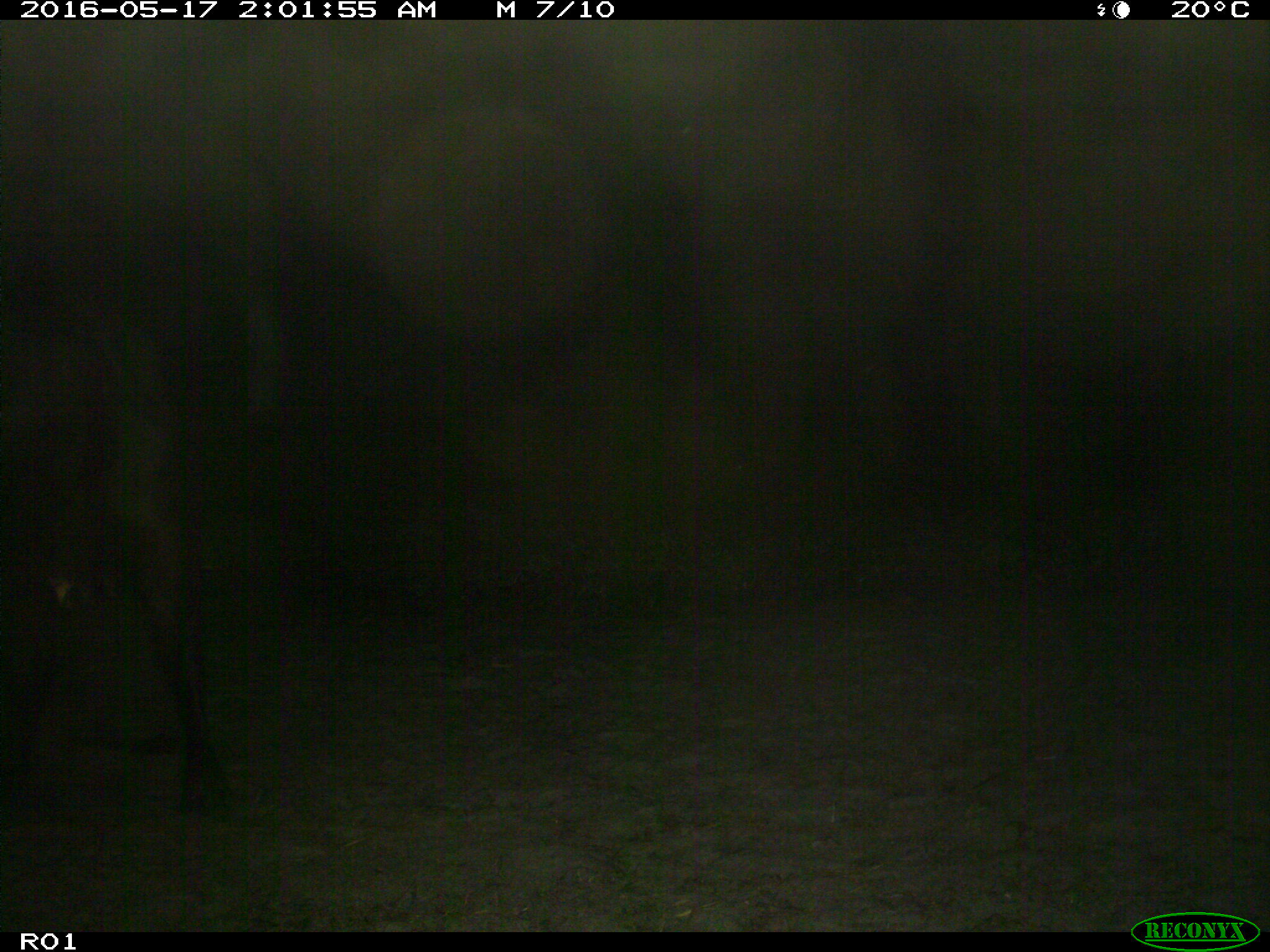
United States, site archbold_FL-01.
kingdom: Animalia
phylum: Chordata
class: Mammalia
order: Artiodactyla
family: Bovidae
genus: Bos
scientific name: Bos taurus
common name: domestic cow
Bos taurus (domestic cow).